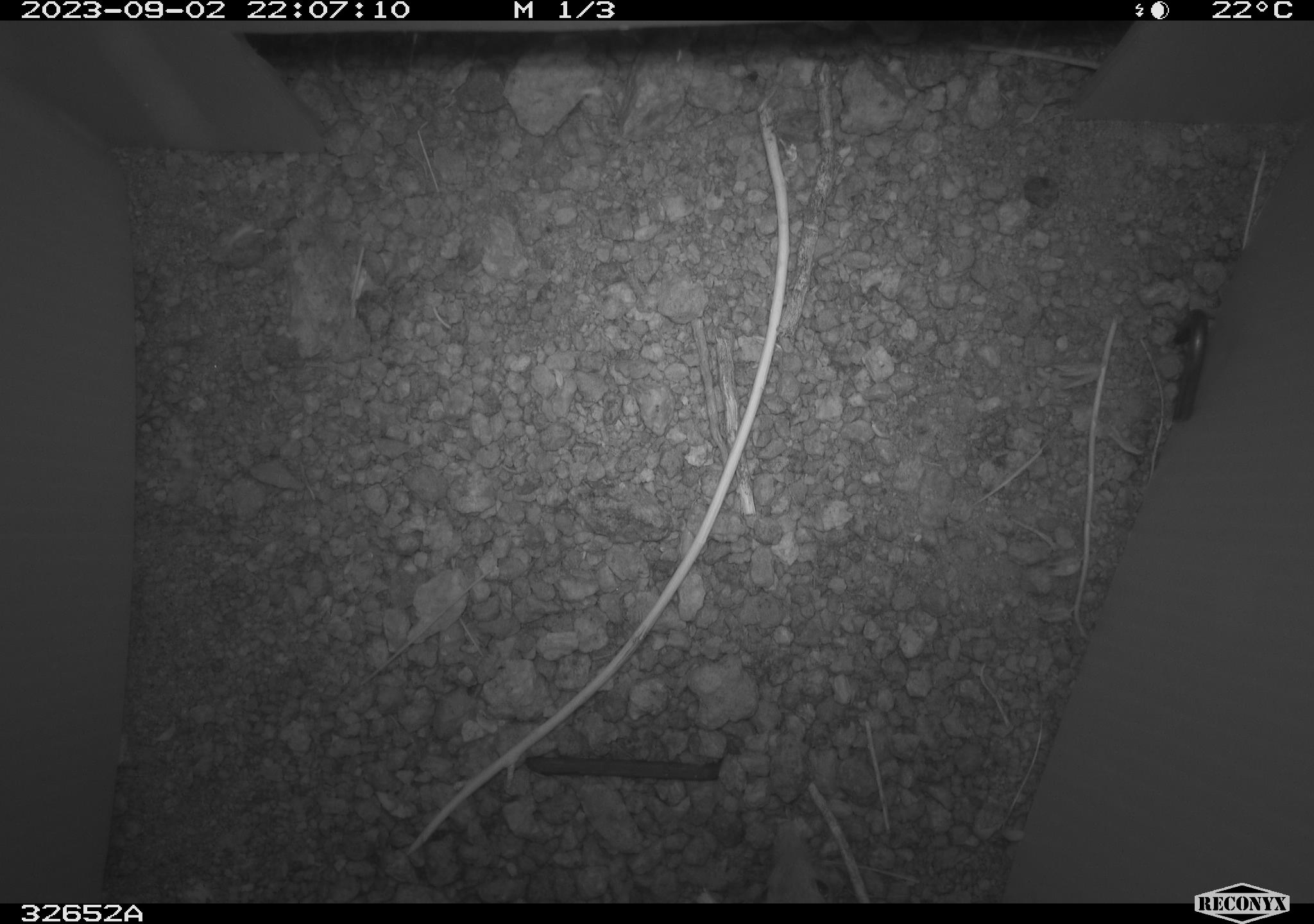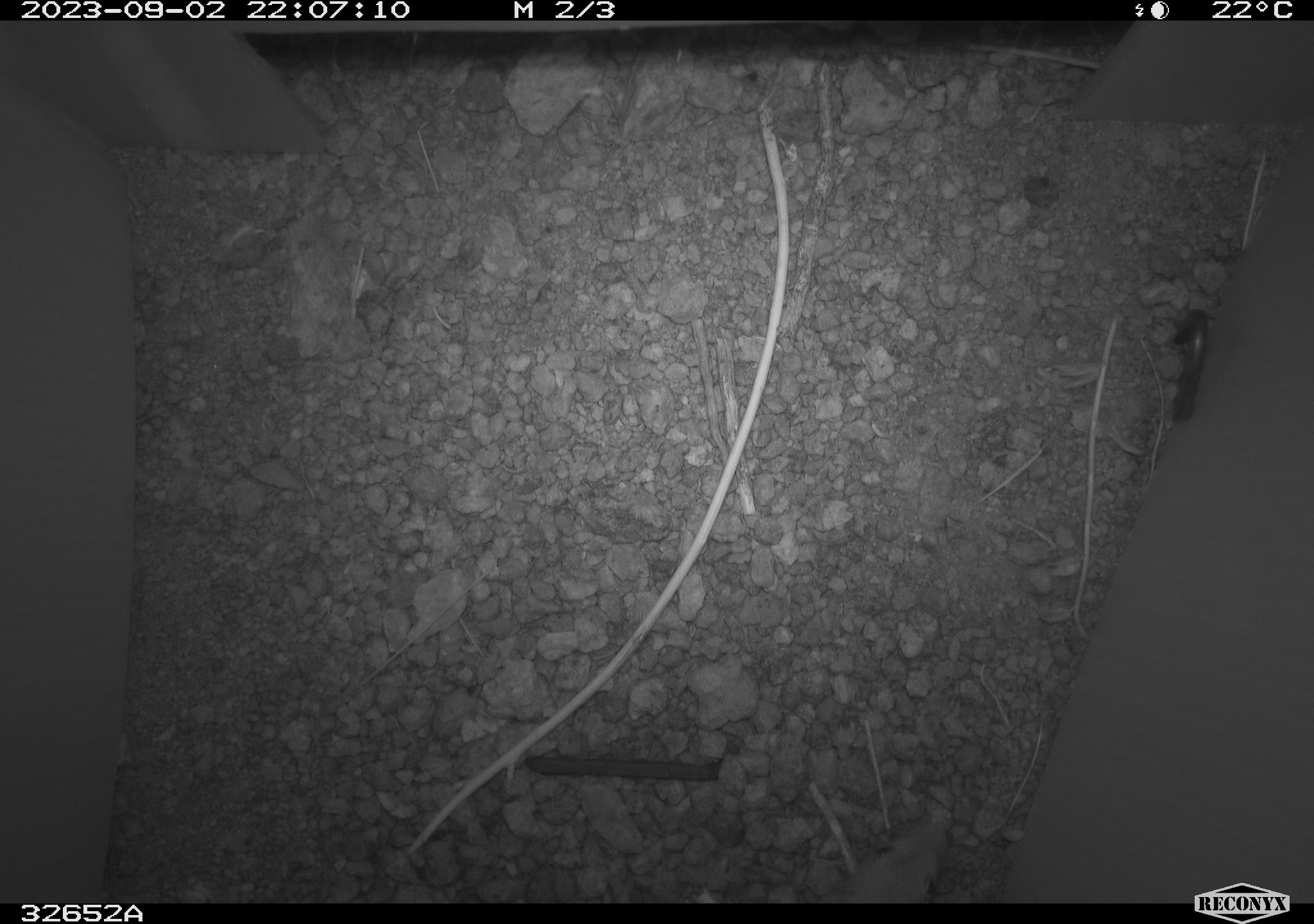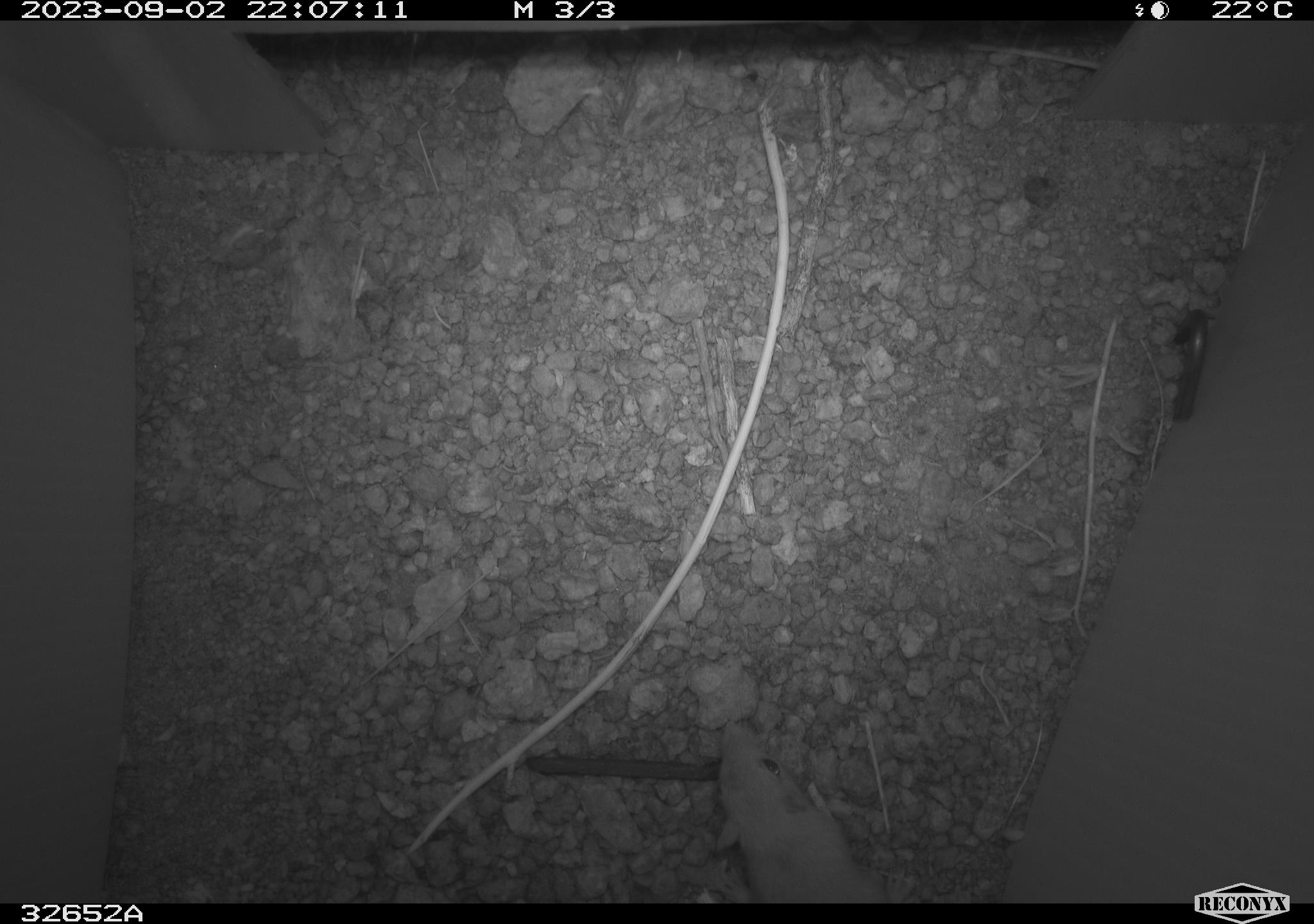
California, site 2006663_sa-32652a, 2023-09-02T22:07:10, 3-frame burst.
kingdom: Animalia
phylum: Chordata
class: Mammalia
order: Rodentia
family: Heteromyidae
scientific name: Heteromyidae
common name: kangaroo rats and pocket mice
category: heteromyidae family